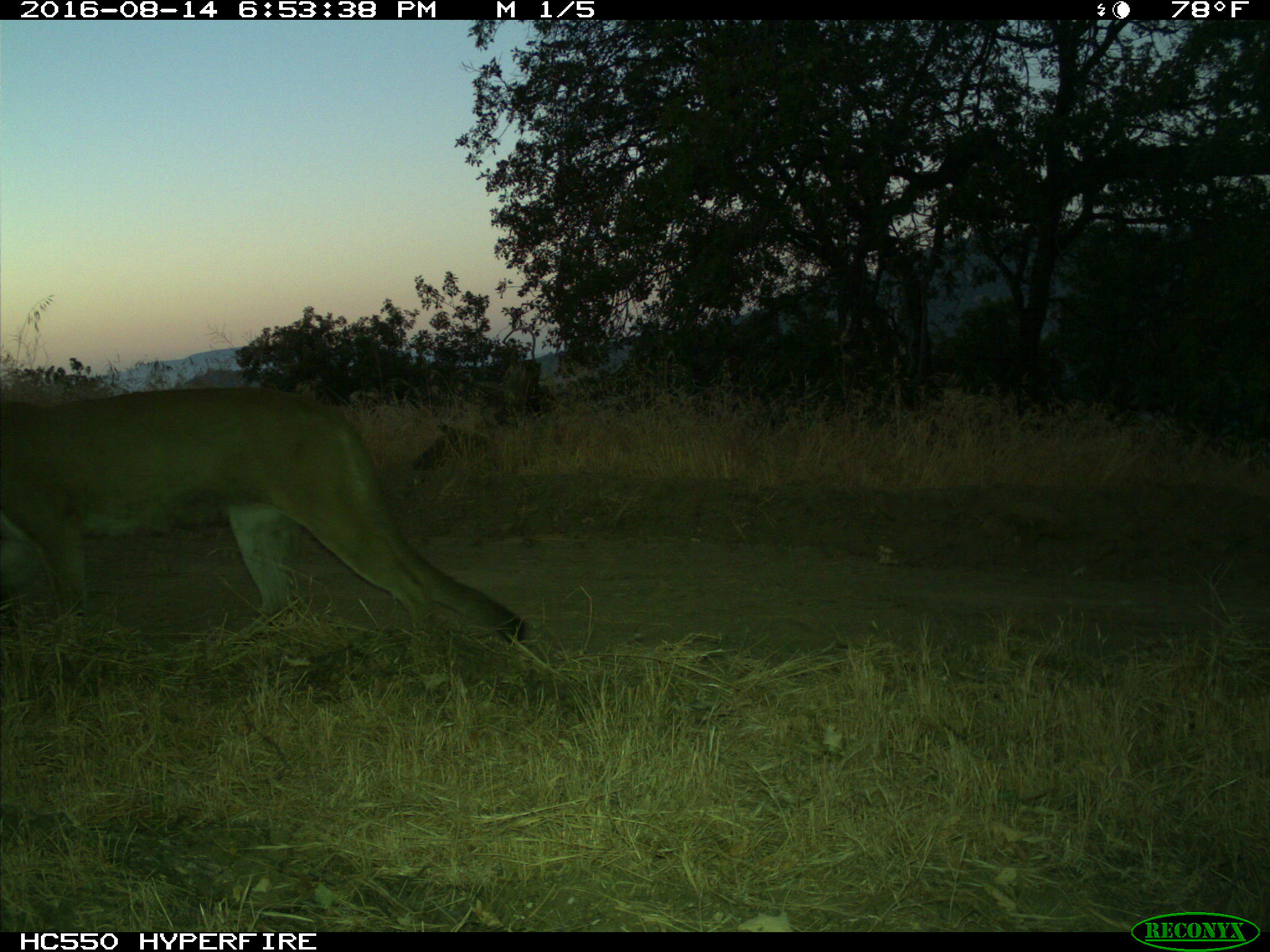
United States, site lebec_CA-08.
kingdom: Animalia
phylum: Chordata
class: Mammalia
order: Carnivora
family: Felidae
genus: Puma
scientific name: Puma concolor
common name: mountain lion